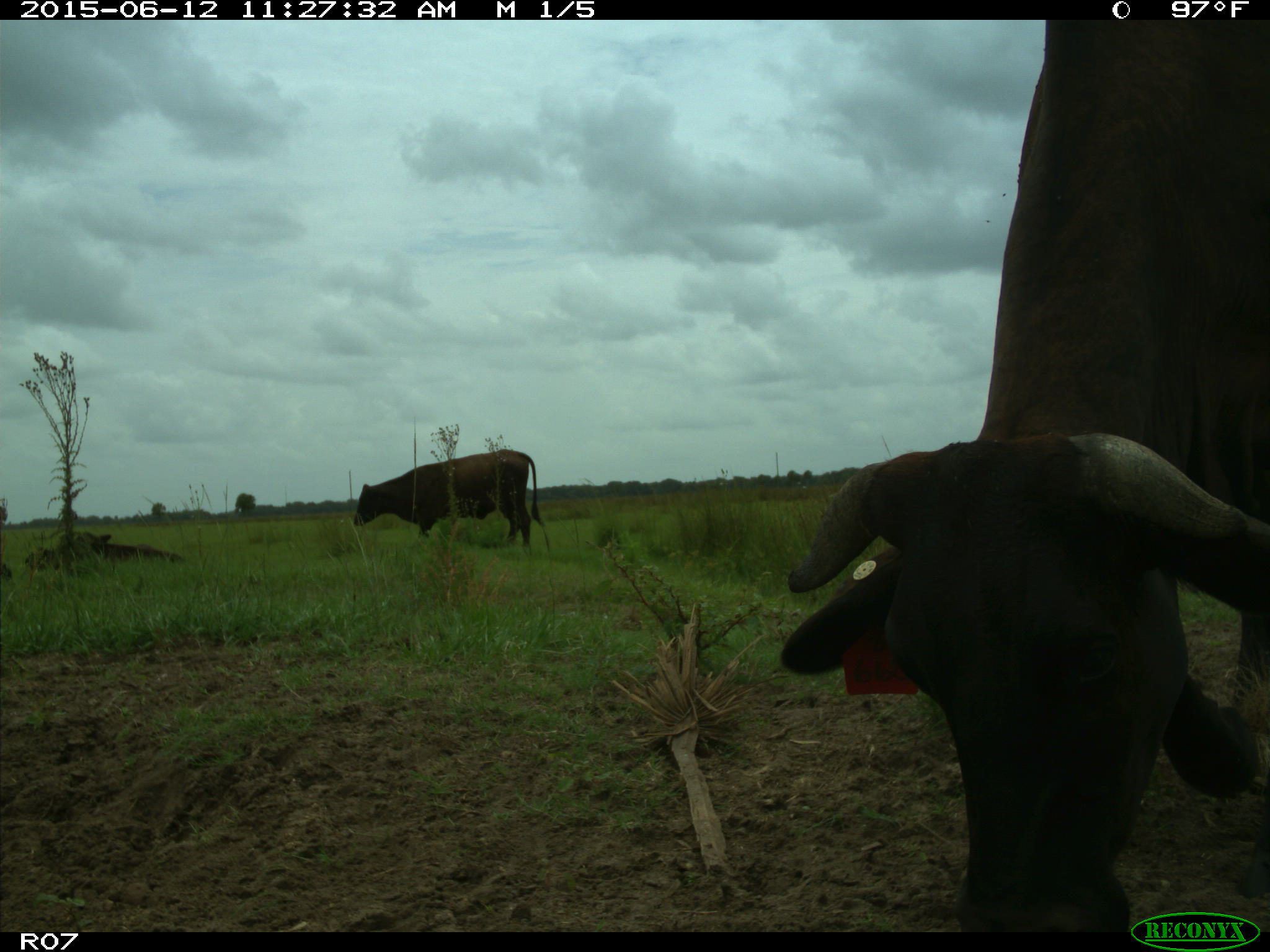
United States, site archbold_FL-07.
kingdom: Animalia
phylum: Chordata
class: Mammalia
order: Artiodactyla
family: Bovidae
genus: Bos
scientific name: Bos taurus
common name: domestic cow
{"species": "Bos taurus (domestic cow)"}